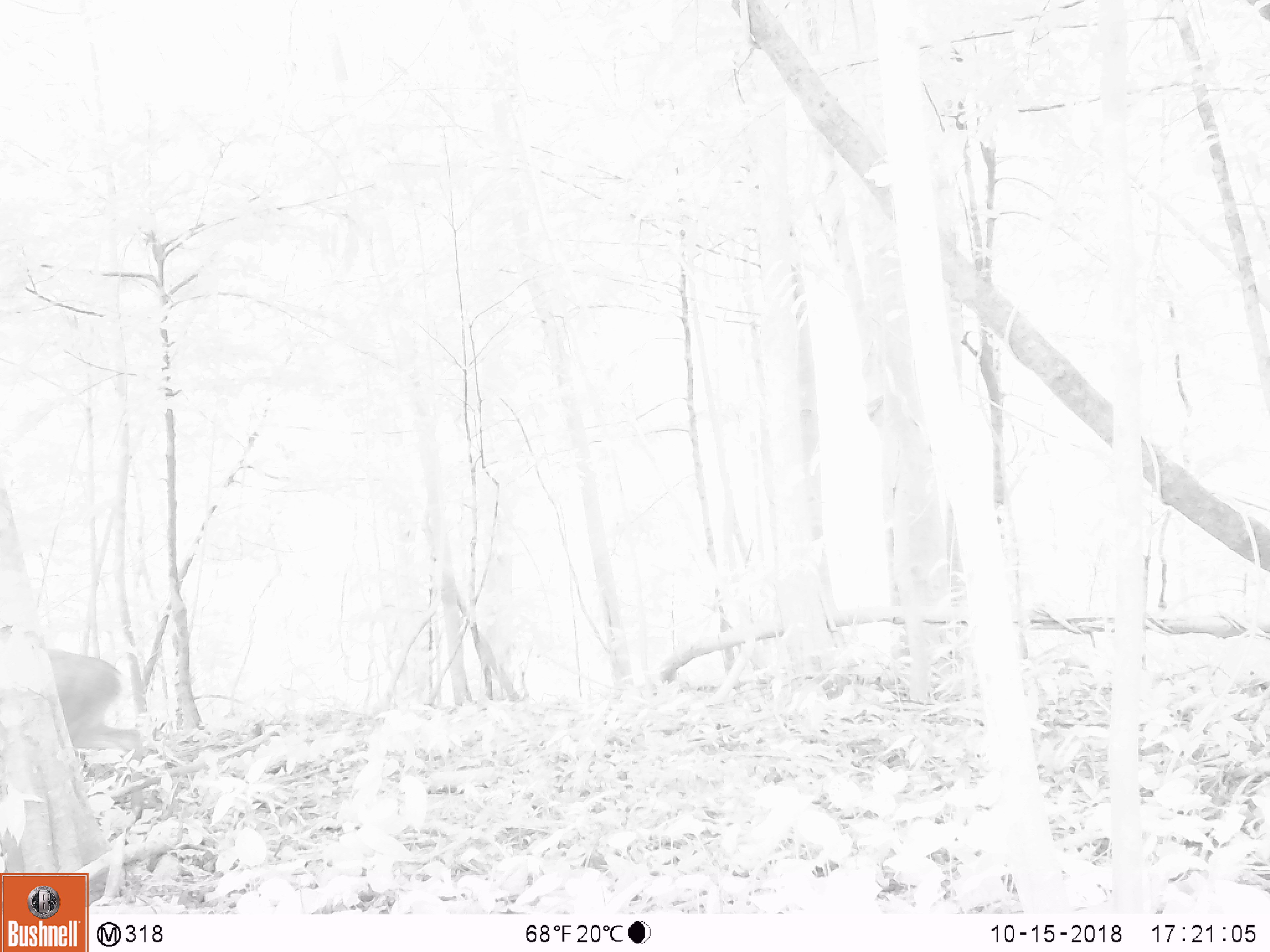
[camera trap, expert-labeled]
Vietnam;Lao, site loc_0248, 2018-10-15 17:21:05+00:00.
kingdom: Animalia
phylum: Chordata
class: Mammalia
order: Artiodactyla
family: Cervidae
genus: Muntiacus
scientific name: Muntiacus vuquangensis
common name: large-antlered muntjac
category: large antlered muntjac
Large antlered muntjac (large-antlered muntjac) (Muntiacus vuquangensis). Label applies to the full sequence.